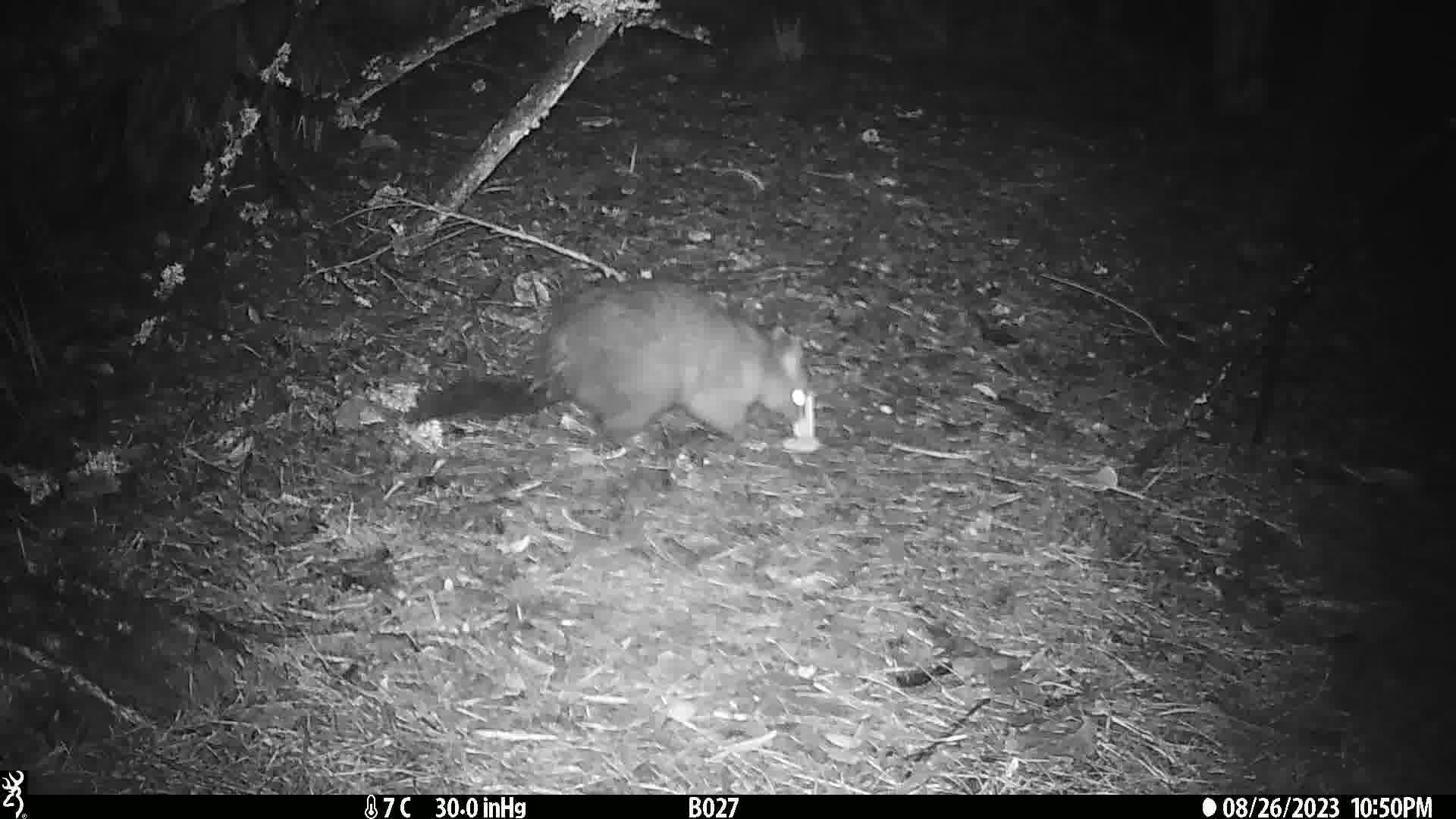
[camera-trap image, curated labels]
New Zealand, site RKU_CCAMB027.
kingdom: Animalia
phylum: Chordata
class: Mammalia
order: Diprotodontia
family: Phalangeridae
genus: Trichosurus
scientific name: Trichosurus vulpecula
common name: common brushtail possum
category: possum